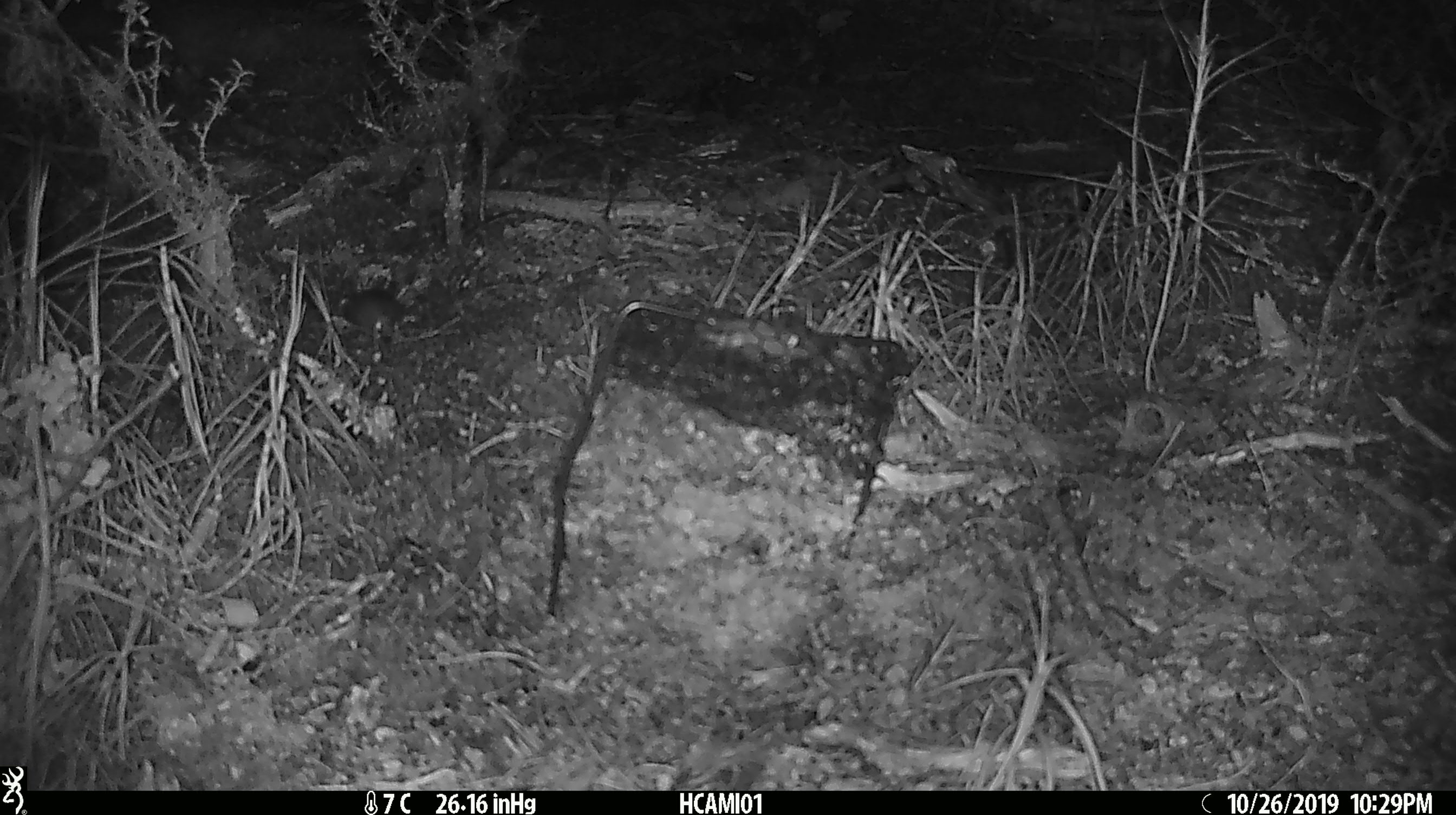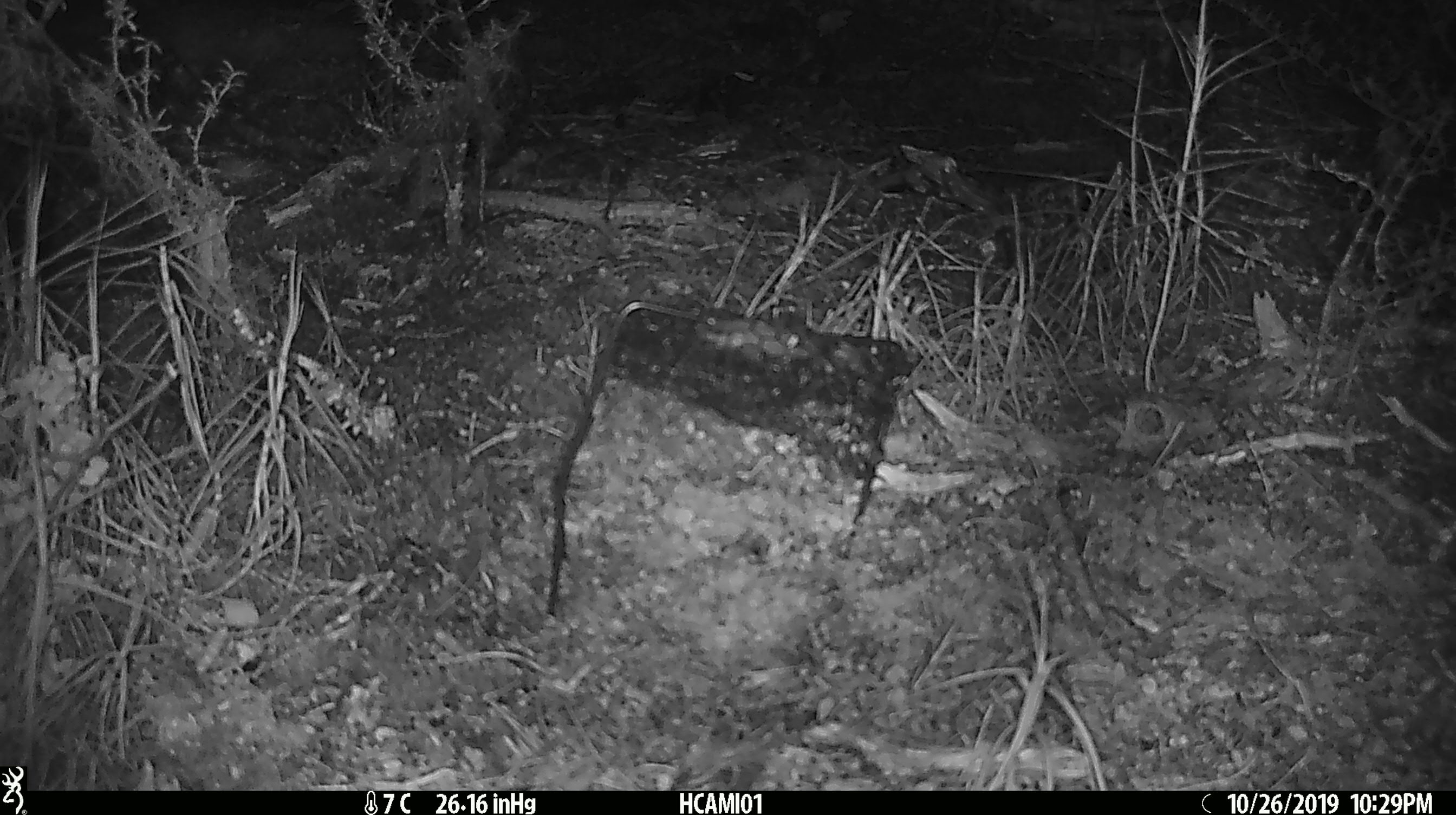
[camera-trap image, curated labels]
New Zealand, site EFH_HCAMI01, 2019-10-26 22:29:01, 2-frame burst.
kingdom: Animalia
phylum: Chordata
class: Mammalia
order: Rodentia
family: Muridae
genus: Mus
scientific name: Mus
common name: mouse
Mouse (Mus).